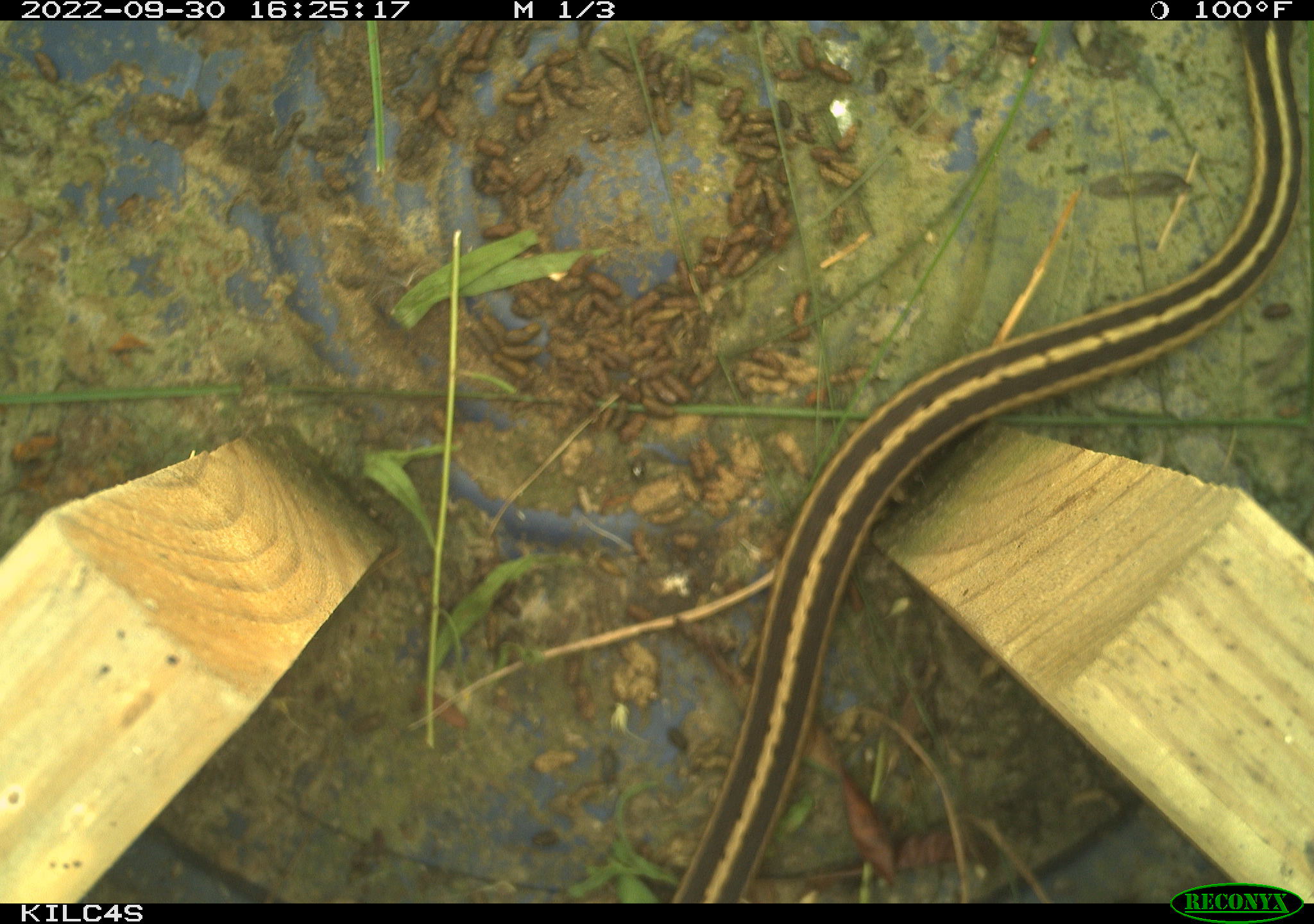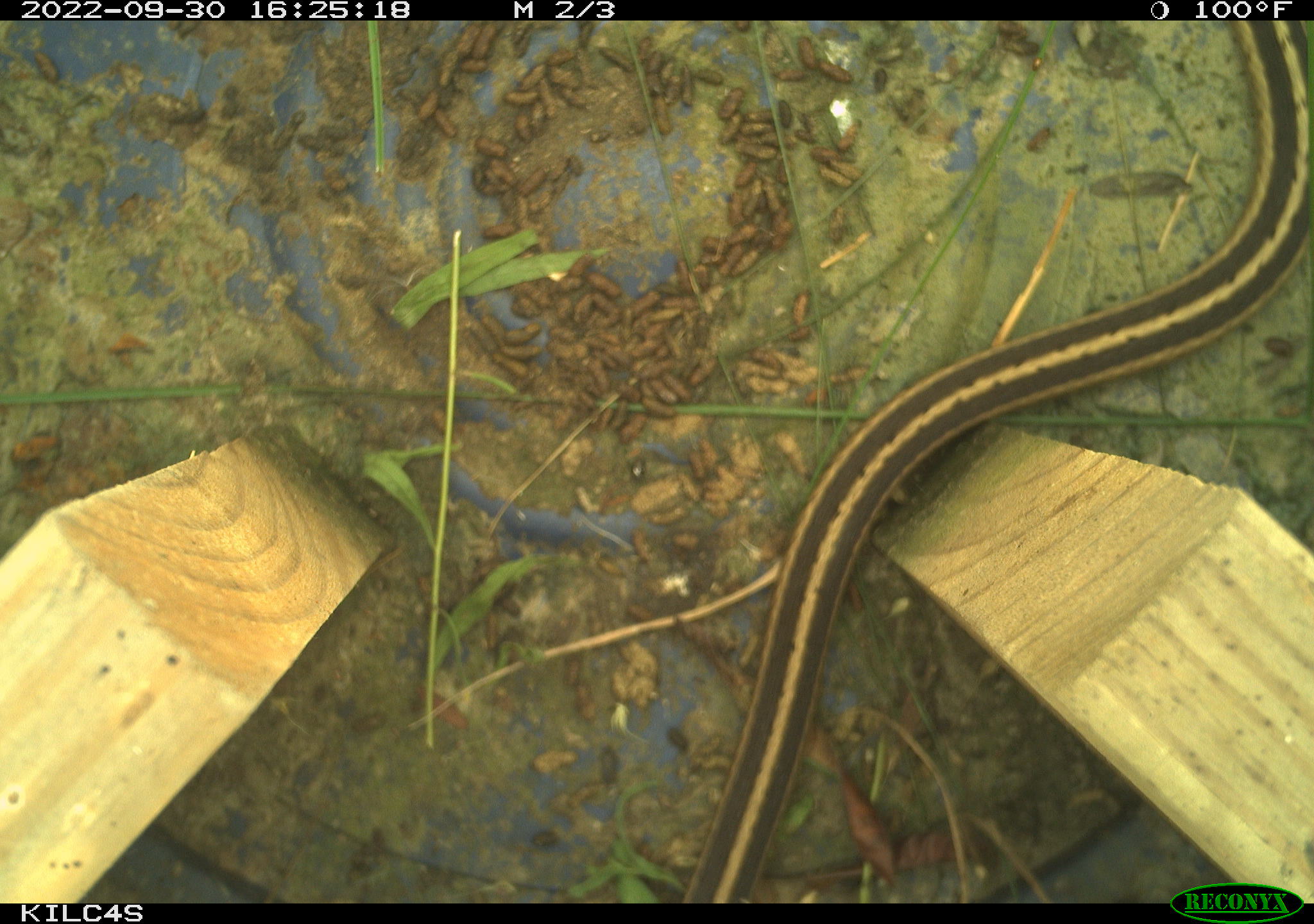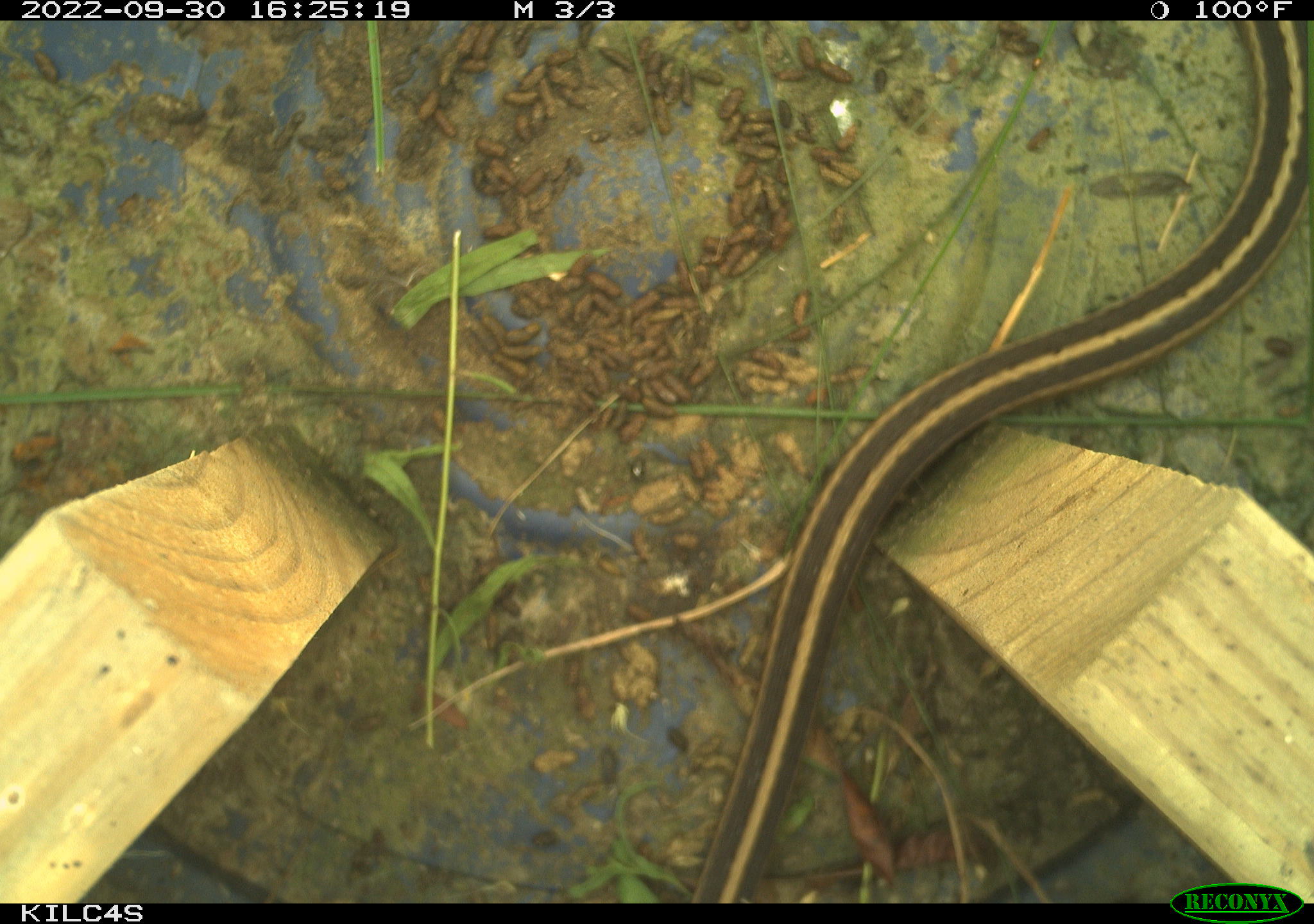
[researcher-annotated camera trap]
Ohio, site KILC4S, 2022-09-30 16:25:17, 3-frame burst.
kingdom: Animalia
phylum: Chordata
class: Reptilia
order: Squamata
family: Colubridae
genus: Thamnophis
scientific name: Thamnophis sirtalis sirtalis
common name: eastern gartersnake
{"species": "eastern gartersnake (Thamnophis sirtalis sirtalis)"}